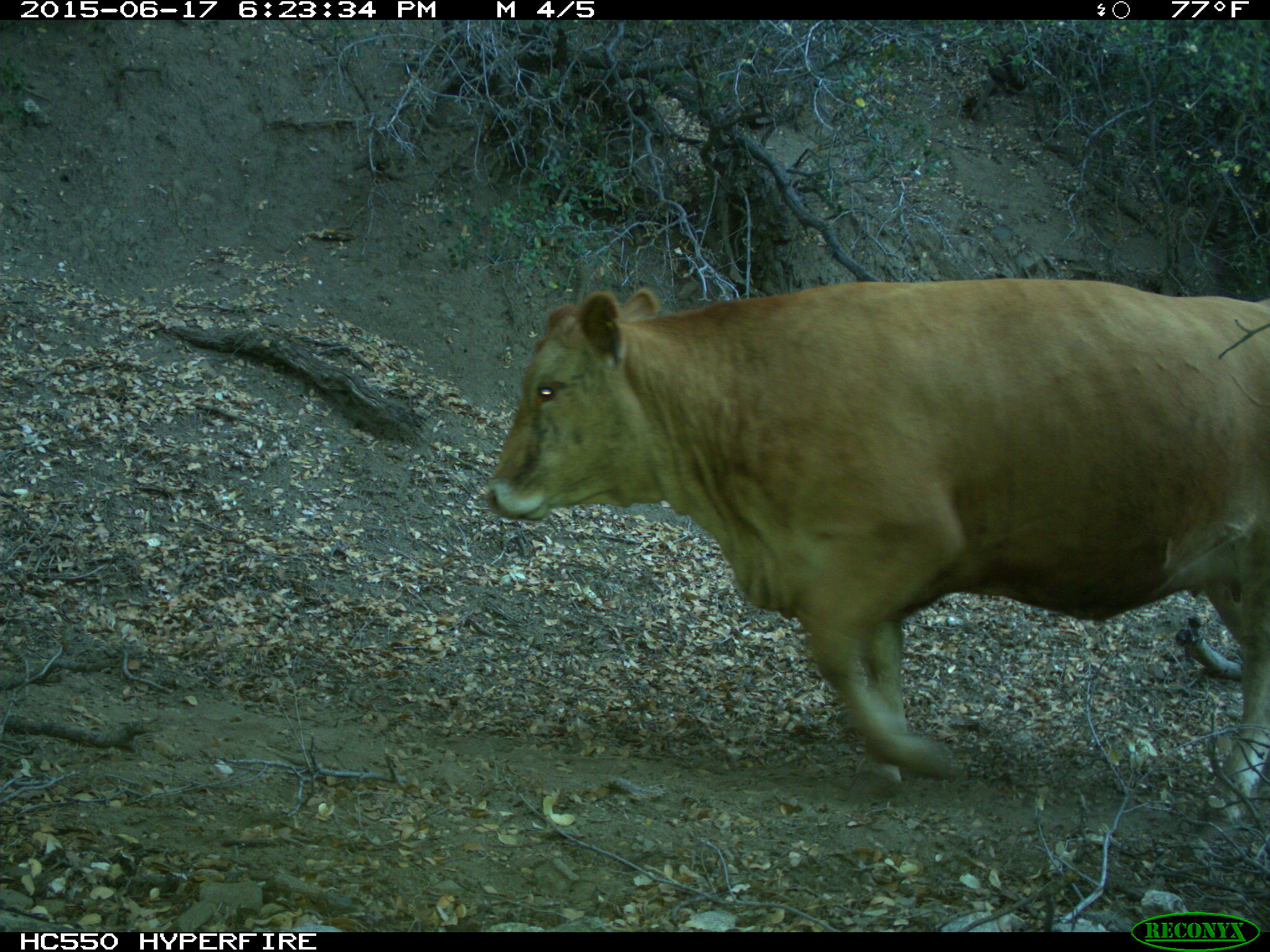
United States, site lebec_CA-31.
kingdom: Animalia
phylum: Chordata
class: Mammalia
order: Artiodactyla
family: Bovidae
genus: Bos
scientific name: Bos taurus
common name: domestic cow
Bos taurus (domestic cow).